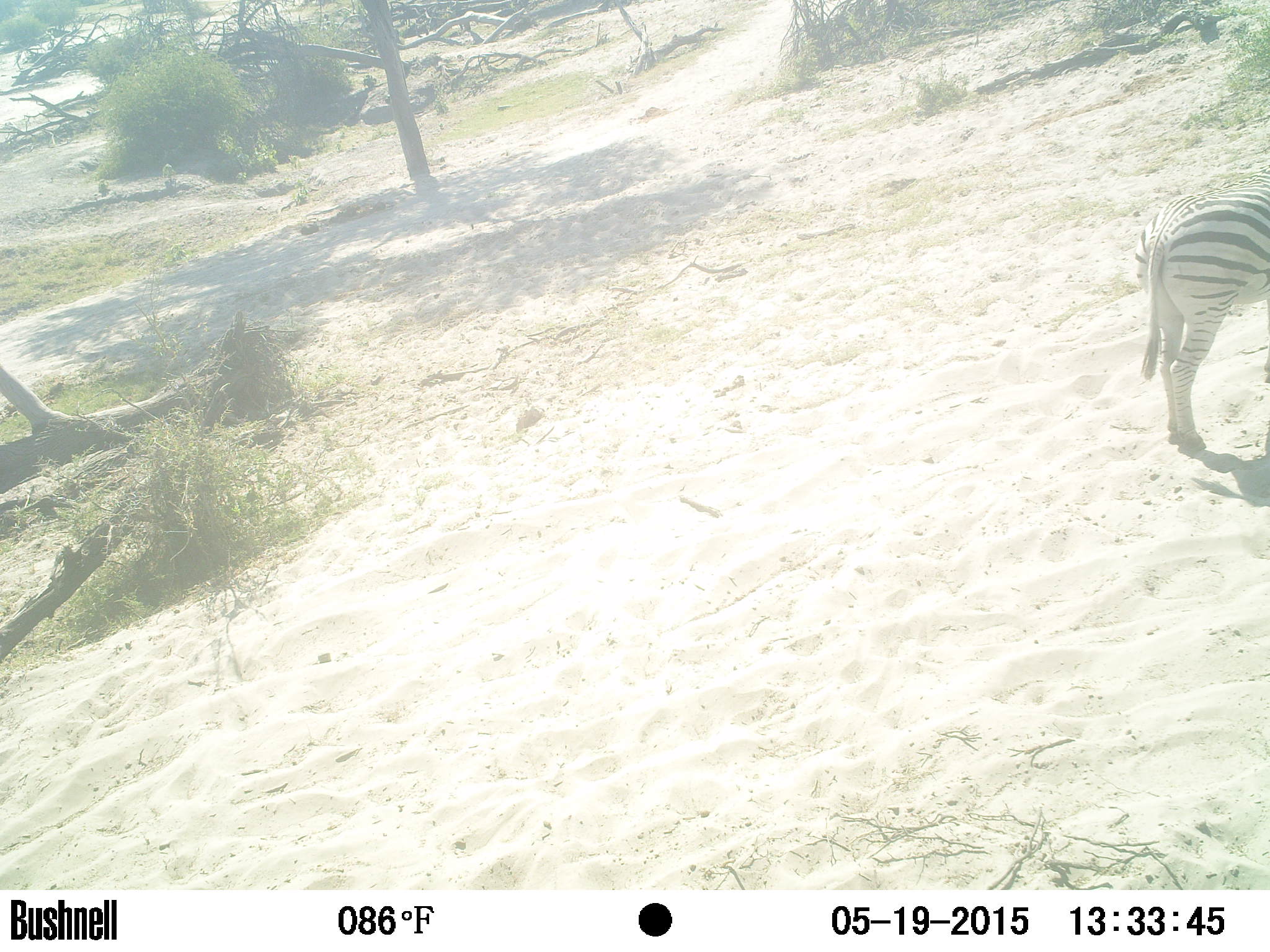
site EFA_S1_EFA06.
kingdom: Animalia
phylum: Chordata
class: Mammalia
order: Perissodactyla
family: Equidae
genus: Equus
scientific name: Equus quagga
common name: plains zebra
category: zebraplains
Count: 1.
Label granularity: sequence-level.